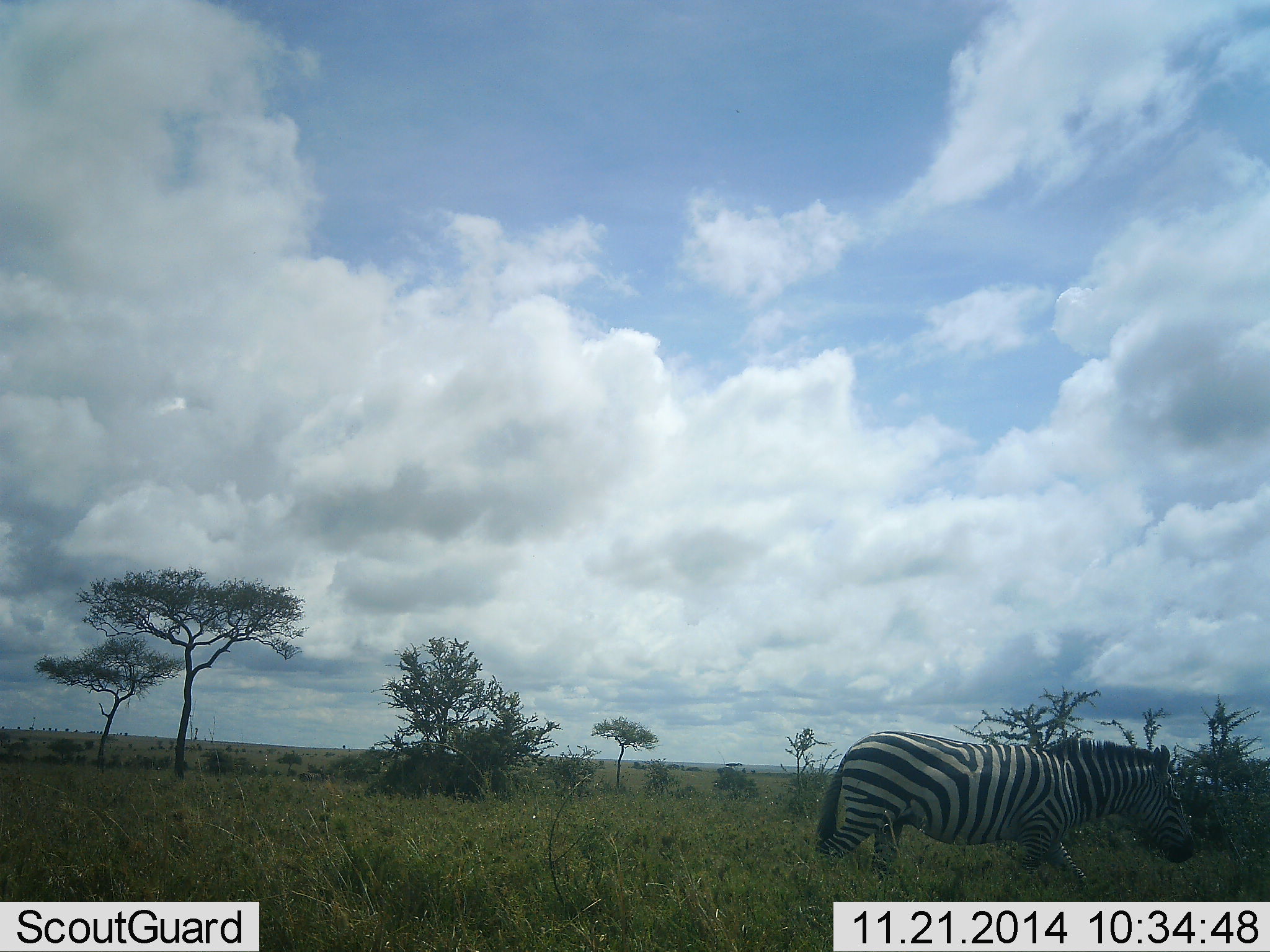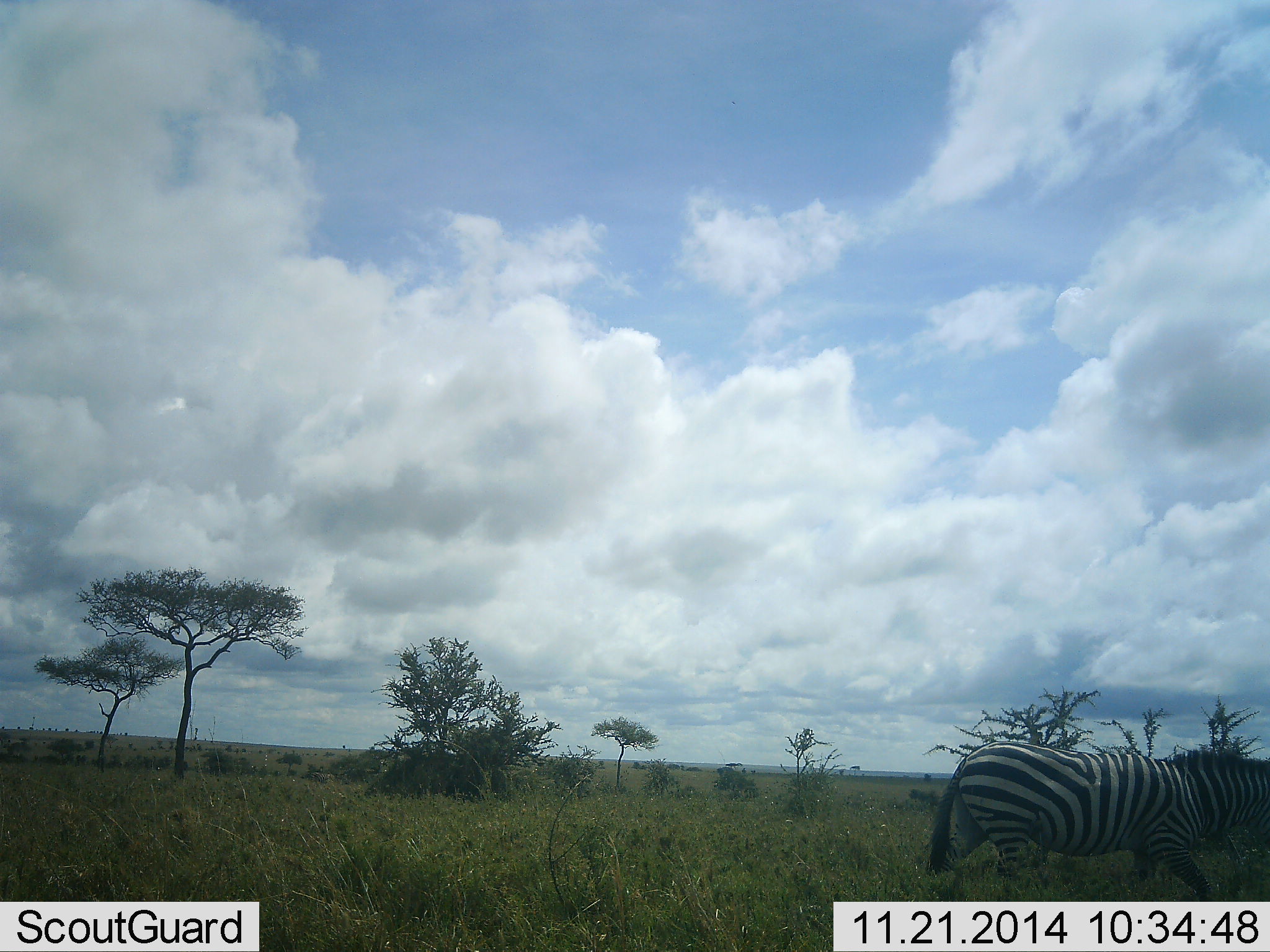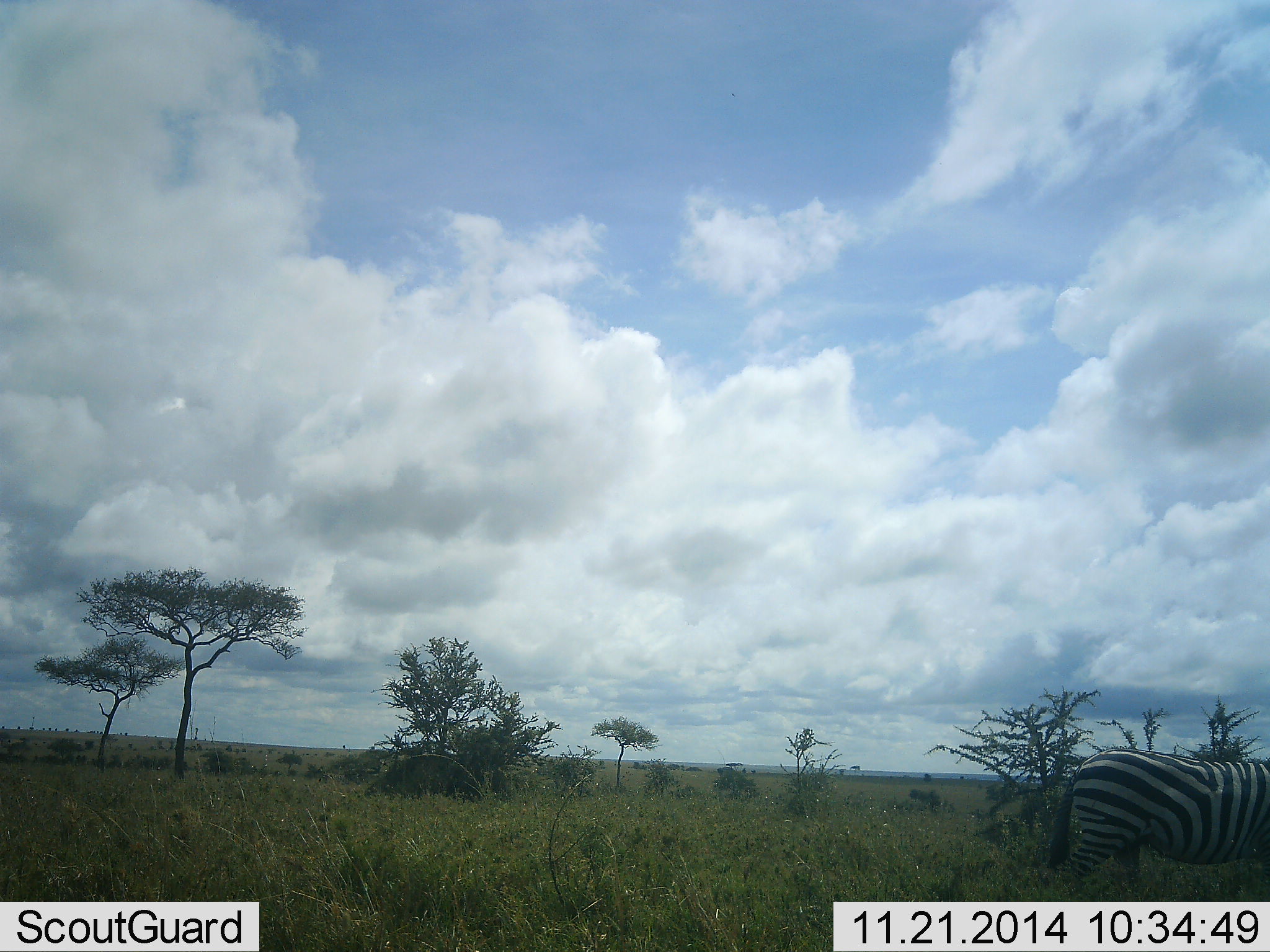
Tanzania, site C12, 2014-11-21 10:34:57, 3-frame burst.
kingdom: Animalia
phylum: Chordata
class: Mammalia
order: Perissodactyla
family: Equidae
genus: Equus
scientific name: Equus quagga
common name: plains zebra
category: zebra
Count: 2.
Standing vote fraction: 30%.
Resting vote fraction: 0%.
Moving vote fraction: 90%.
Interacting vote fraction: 0%.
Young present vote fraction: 0%.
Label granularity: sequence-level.